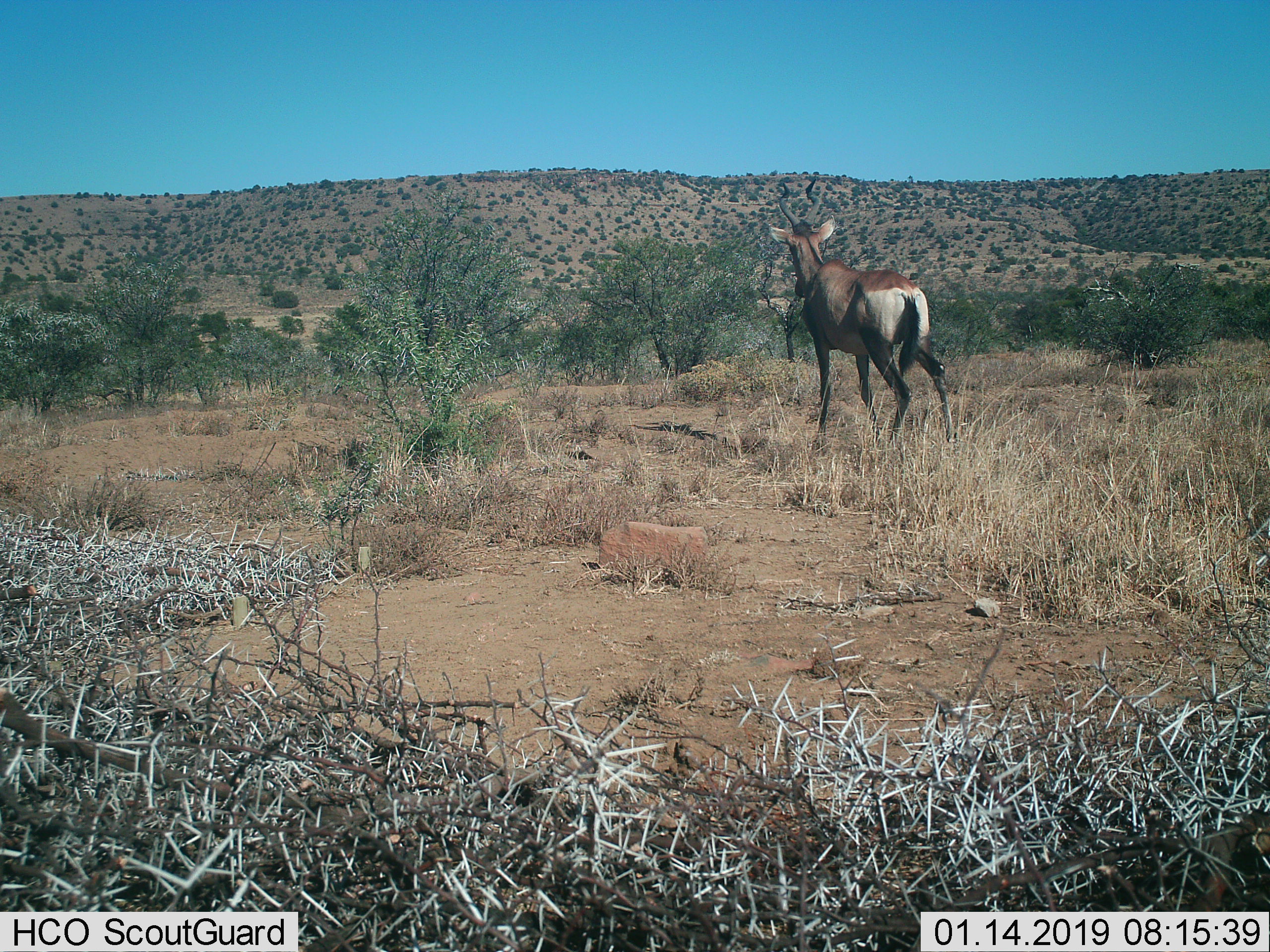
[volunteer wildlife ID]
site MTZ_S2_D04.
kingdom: Animalia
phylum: Chordata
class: Mammalia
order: Artiodactyla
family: Bovidae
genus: Alcelaphus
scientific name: Alcelaphus buselaphus caama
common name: red hartebeest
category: hartebeestred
Hartebeestred (red hartebeest) (Alcelaphus buselaphus caama), count 1. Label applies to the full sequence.